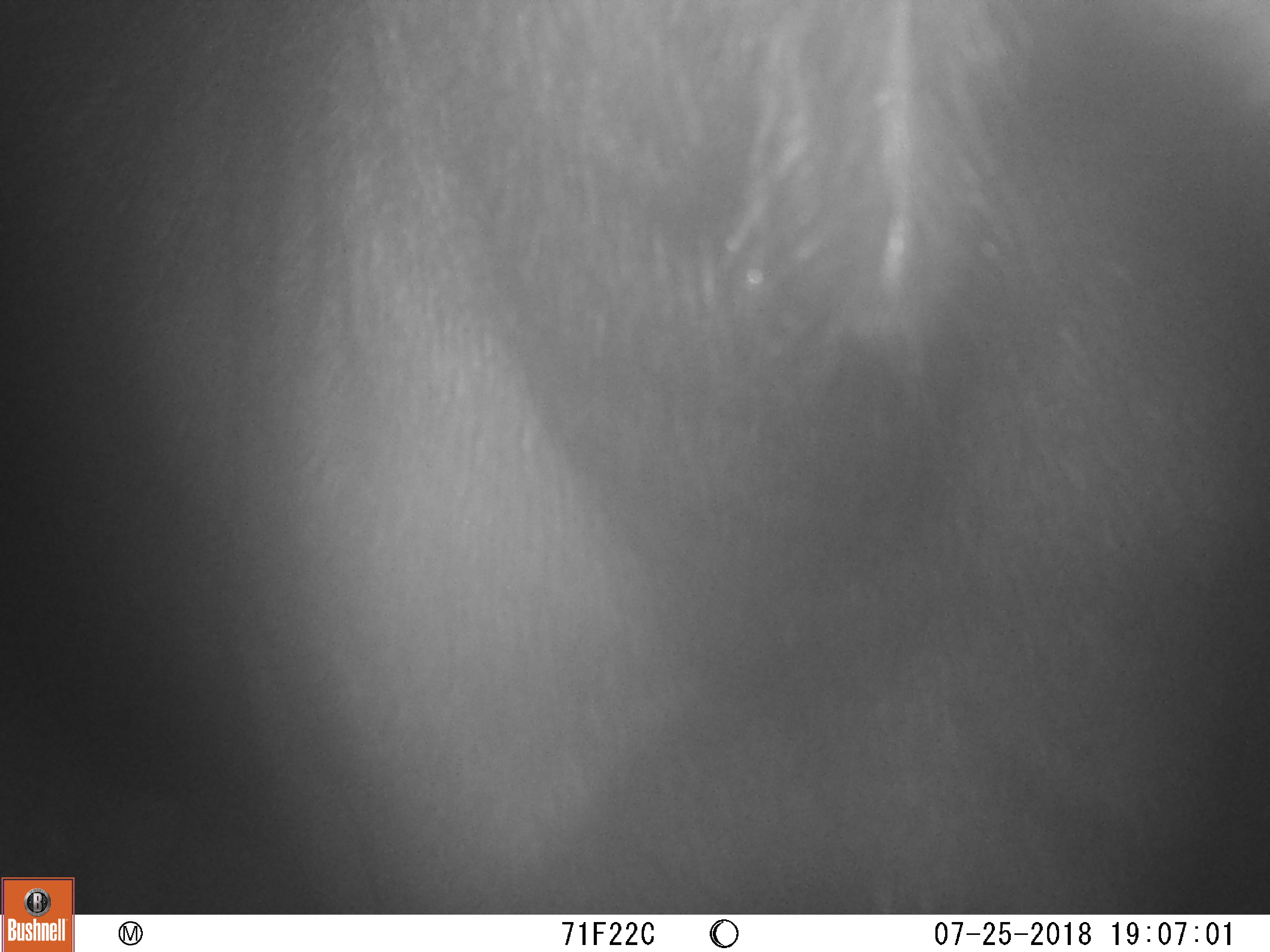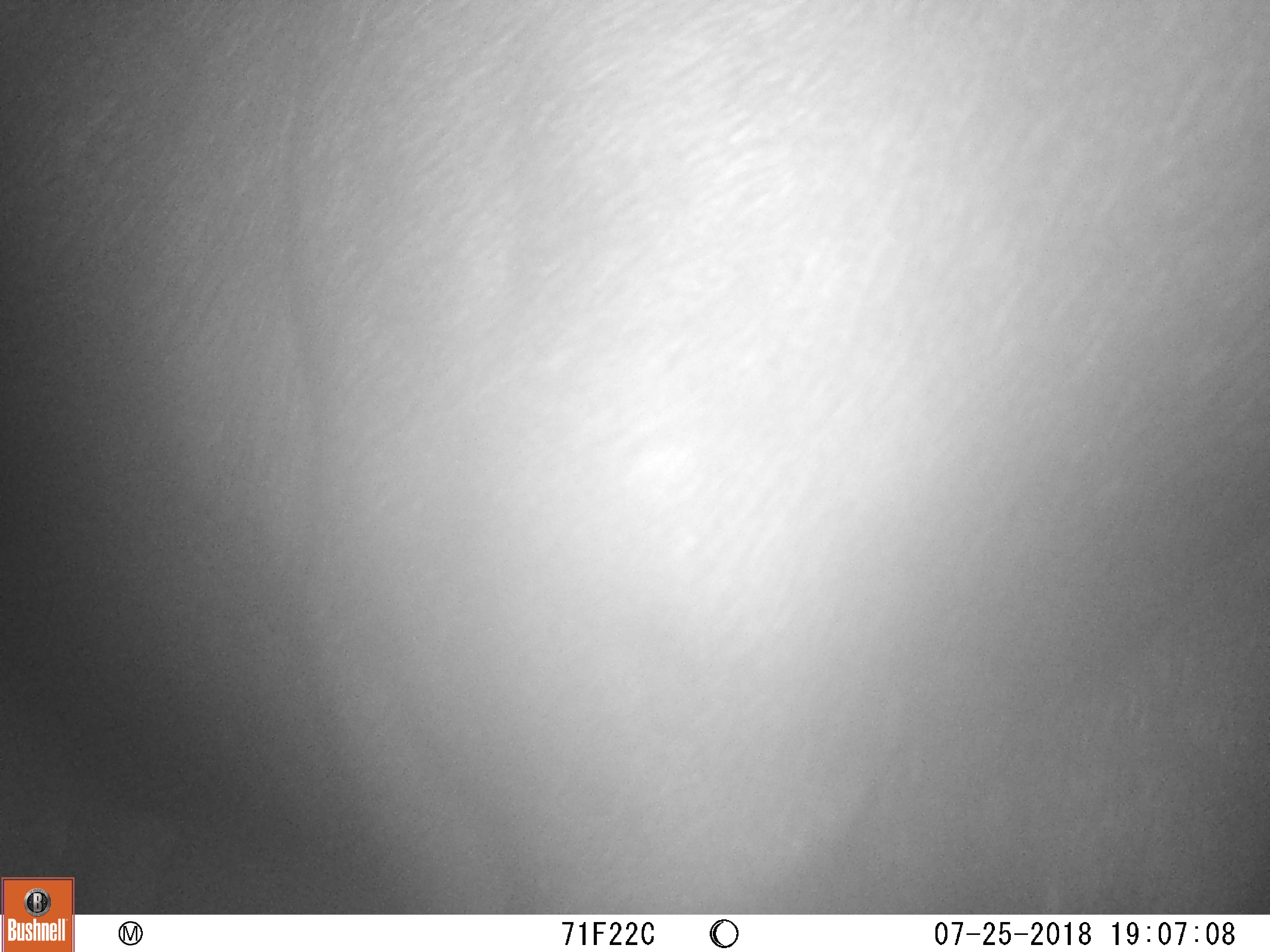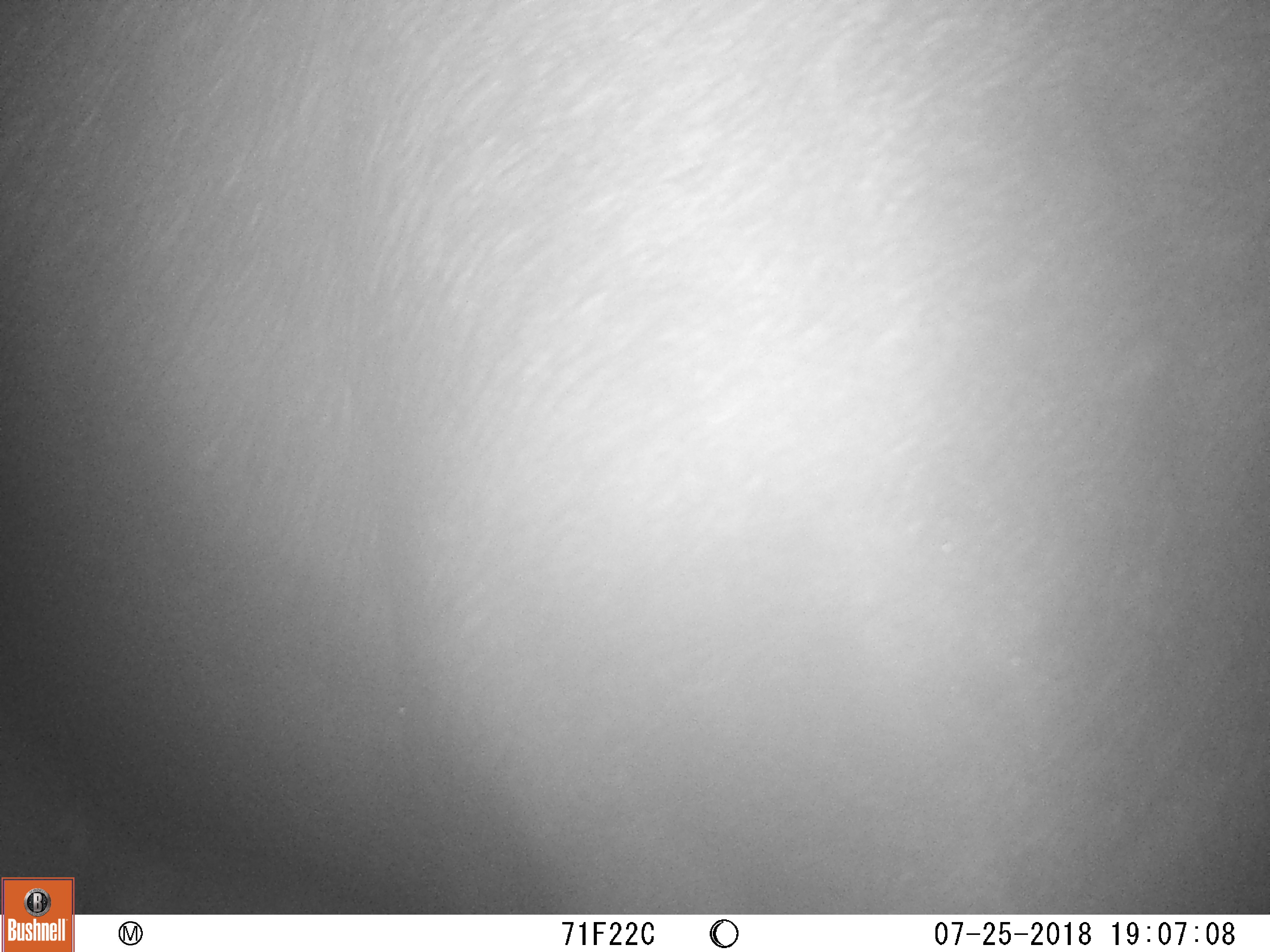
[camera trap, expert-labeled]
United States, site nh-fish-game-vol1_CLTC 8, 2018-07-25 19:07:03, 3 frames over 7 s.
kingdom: Animalia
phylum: Chordata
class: Mammalia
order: Artiodactyla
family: Cervidae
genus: Alces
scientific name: Alces alces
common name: moose